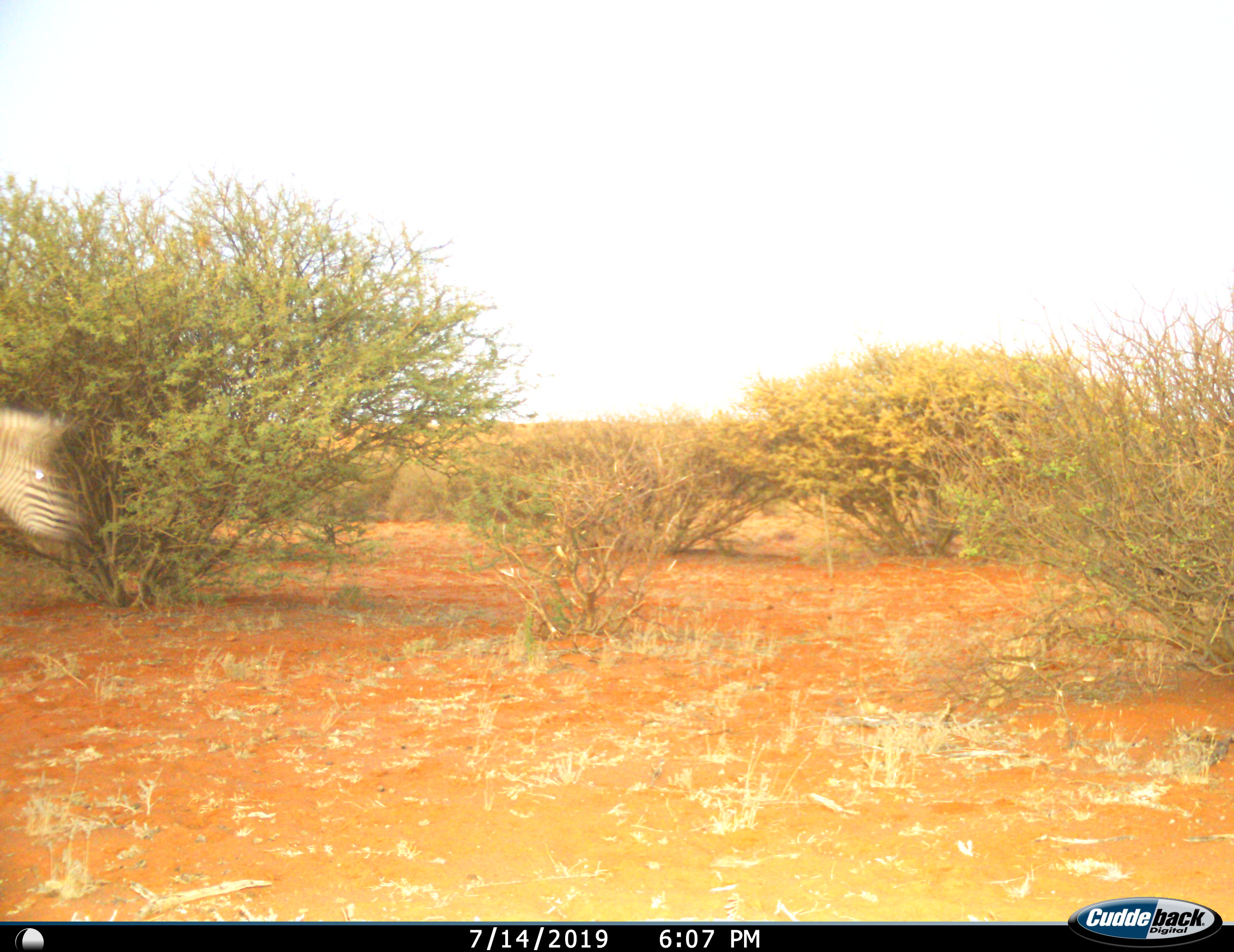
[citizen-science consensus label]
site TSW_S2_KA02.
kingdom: Animalia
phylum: Chordata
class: Mammalia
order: Perissodactyla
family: Equidae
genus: Equus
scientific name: Equus quagga burchellii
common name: burchell's zebra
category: zebraburchells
Zebraburchells (burchell's zebra) (Equus quagga burchellii), count 1. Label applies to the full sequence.